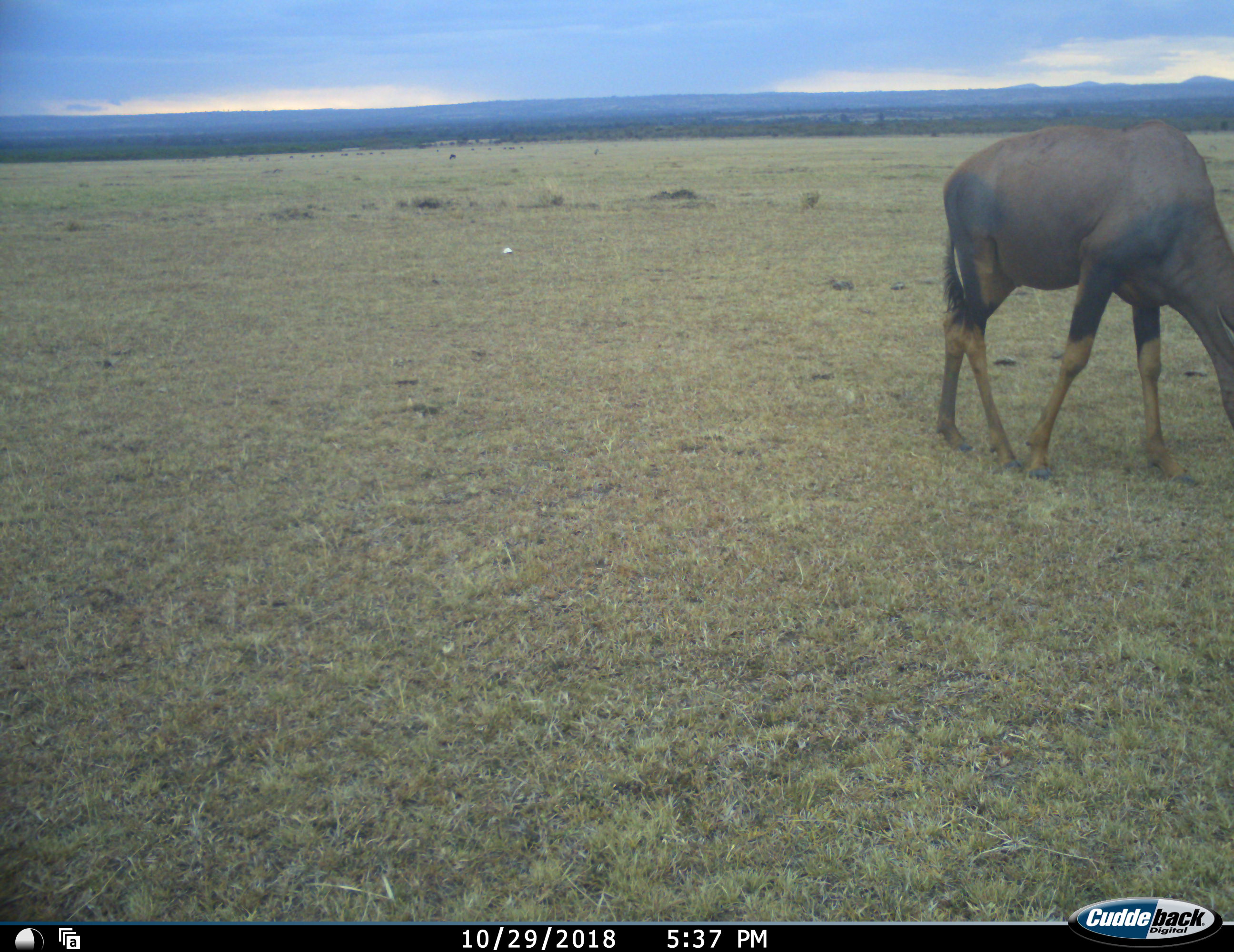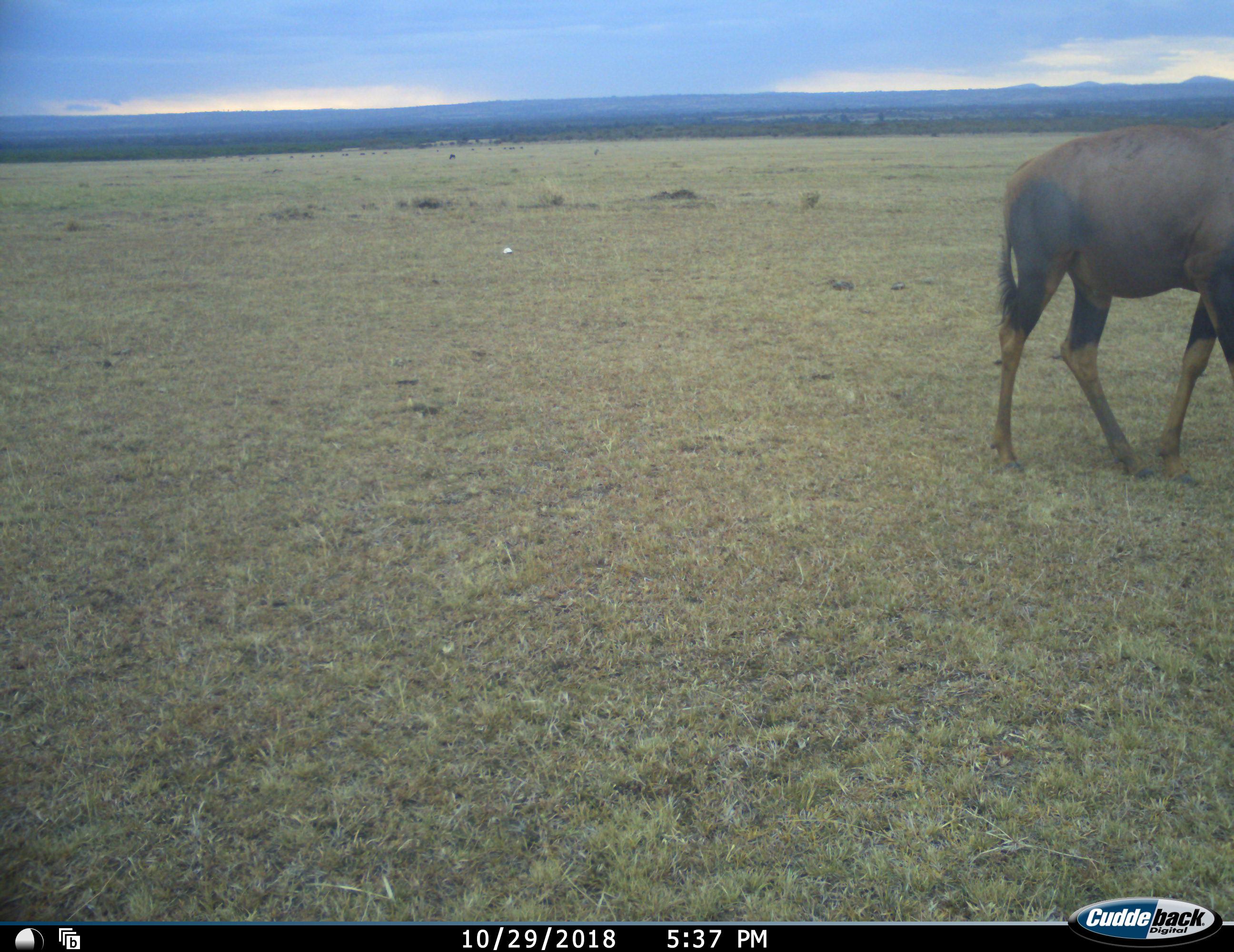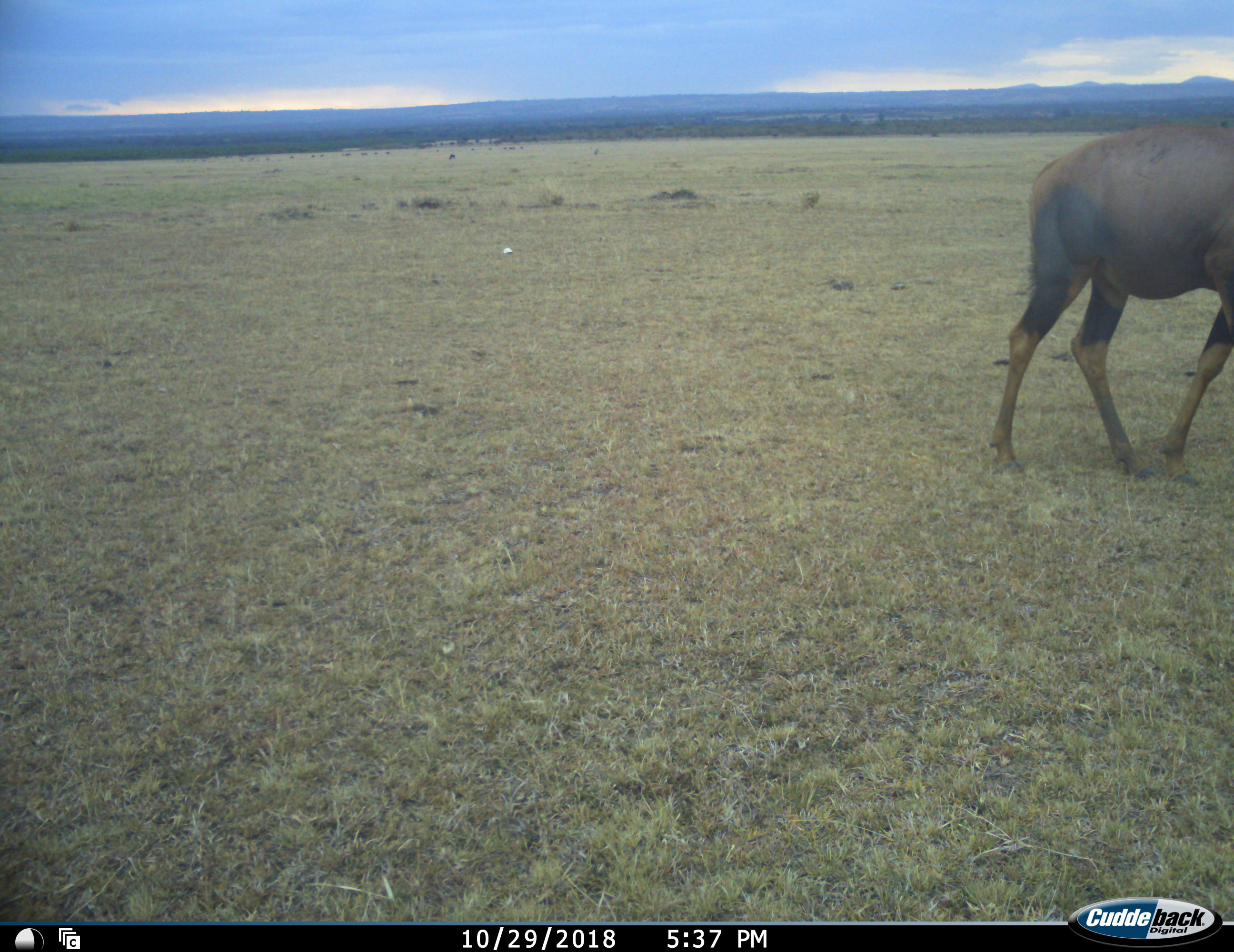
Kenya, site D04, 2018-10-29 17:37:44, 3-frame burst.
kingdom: Animalia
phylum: Chordata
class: Mammalia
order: Artiodactyla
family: Bovidae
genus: Damaliscus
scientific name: Damaliscus lunatus jimela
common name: topi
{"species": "topi (Damaliscus lunatus jimela)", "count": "1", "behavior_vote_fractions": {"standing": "33%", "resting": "0%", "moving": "17%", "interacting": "0%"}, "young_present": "0%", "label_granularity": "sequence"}